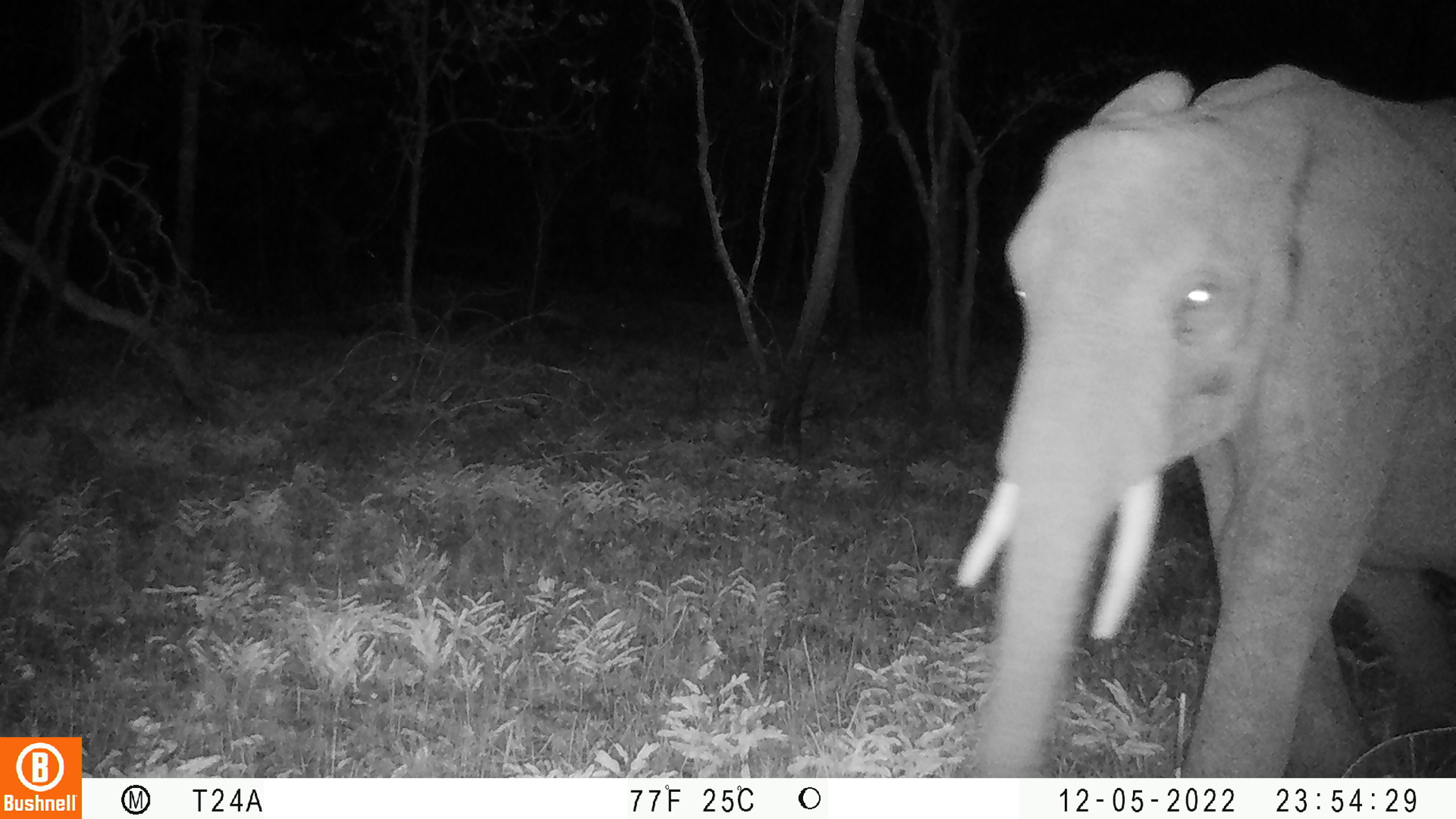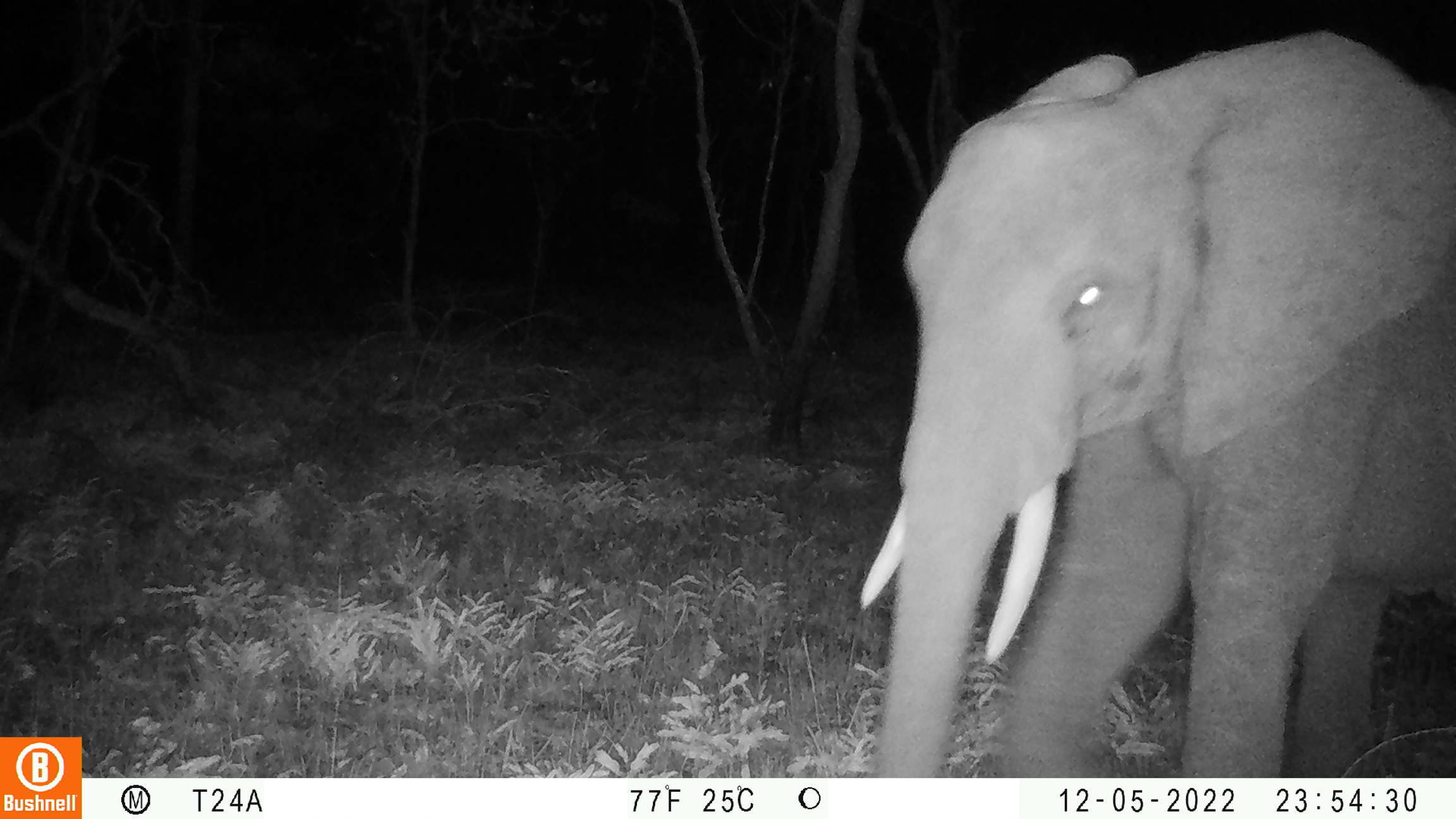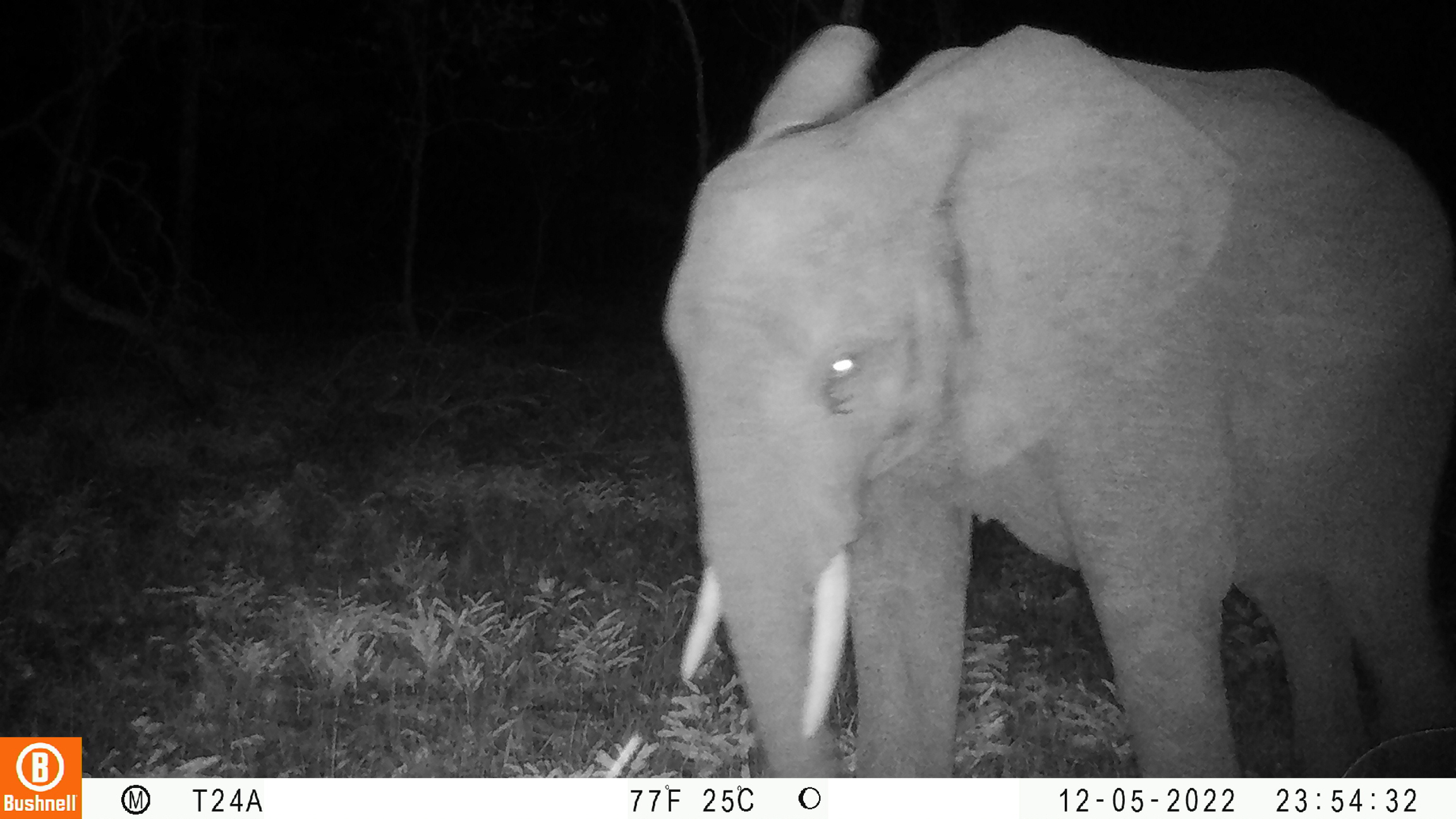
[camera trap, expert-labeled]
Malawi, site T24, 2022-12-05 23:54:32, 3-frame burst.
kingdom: Animalia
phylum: Chordata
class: Mammalia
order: Proboscidea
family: Elephantidae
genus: Loxodonta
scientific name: Loxodonta africana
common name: african savanna elephant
African savanna elephant (Loxodonta africana), count 1.